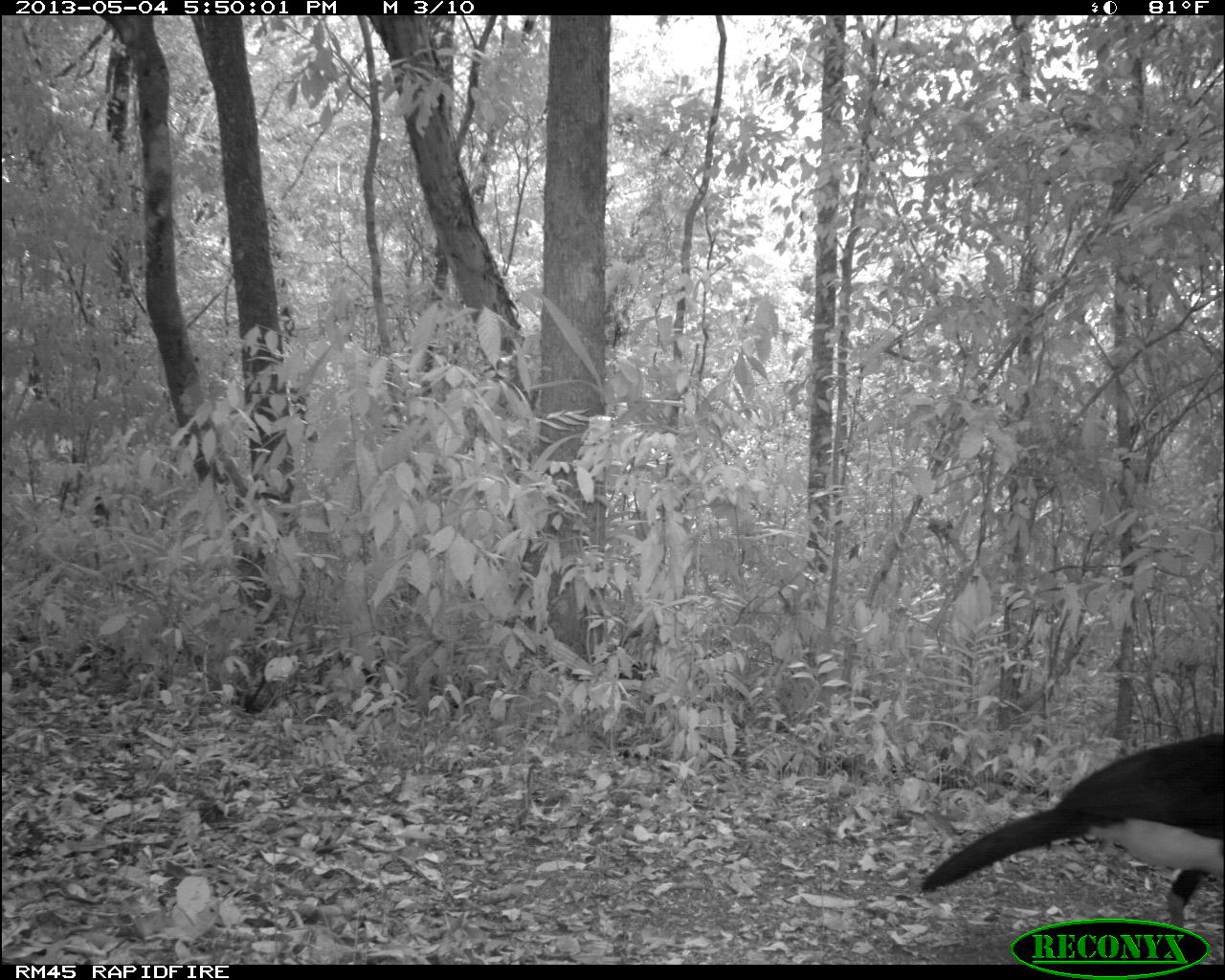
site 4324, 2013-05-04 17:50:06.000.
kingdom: Animalia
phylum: Chordata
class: Aves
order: Galliformes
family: Cracidae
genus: Crax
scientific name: Crax rubra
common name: great curassow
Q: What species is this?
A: Crax rubra (great curassow).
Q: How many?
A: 1.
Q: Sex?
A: Male.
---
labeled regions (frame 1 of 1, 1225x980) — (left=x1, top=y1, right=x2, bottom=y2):
crax rubra: (left=919, top=729, right=1224, bottom=927)